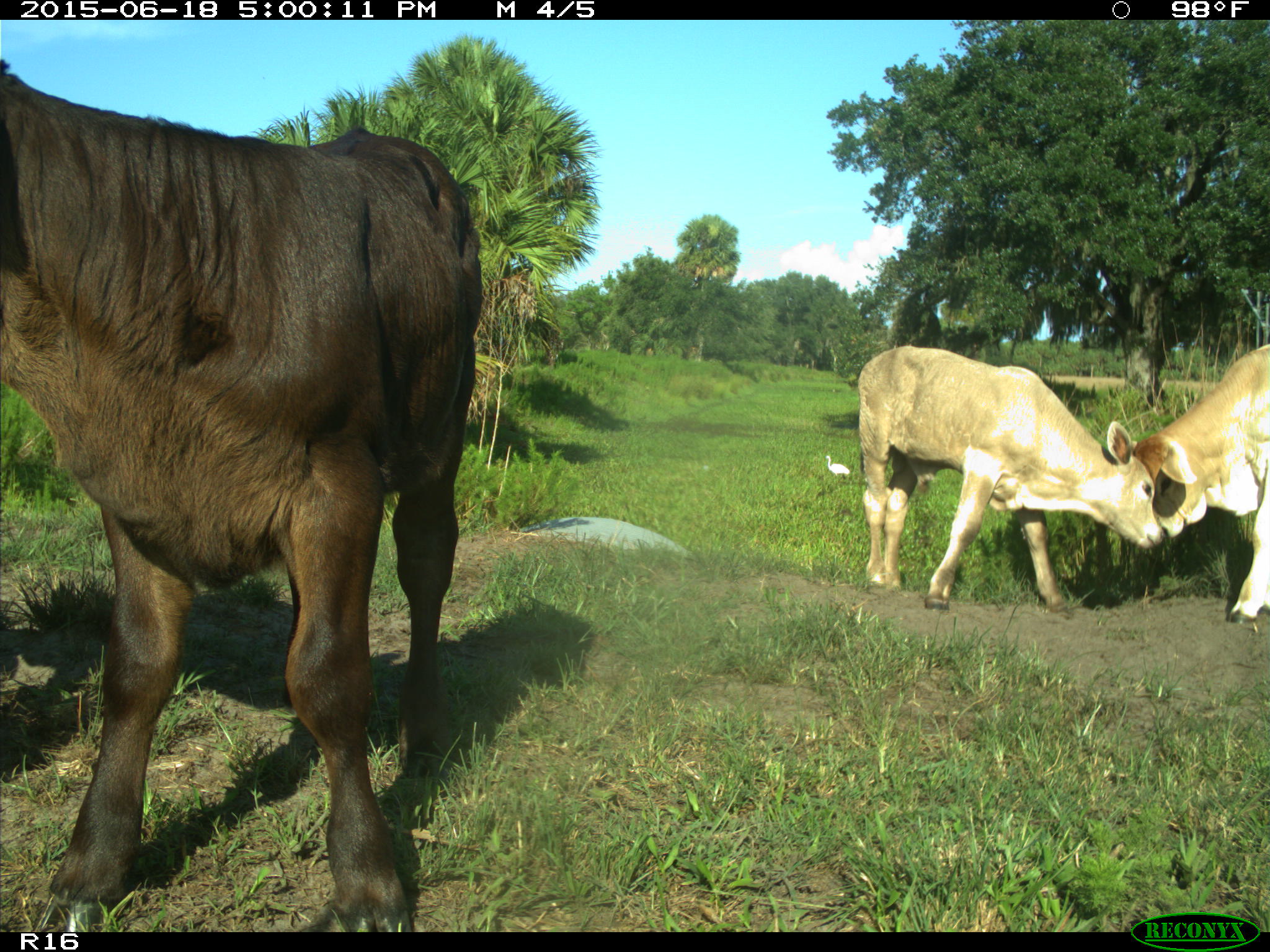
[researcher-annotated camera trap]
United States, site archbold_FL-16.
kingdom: Animalia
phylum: Chordata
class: Mammalia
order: Artiodactyla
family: Bovidae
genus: Bos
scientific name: Bos taurus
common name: domestic cow